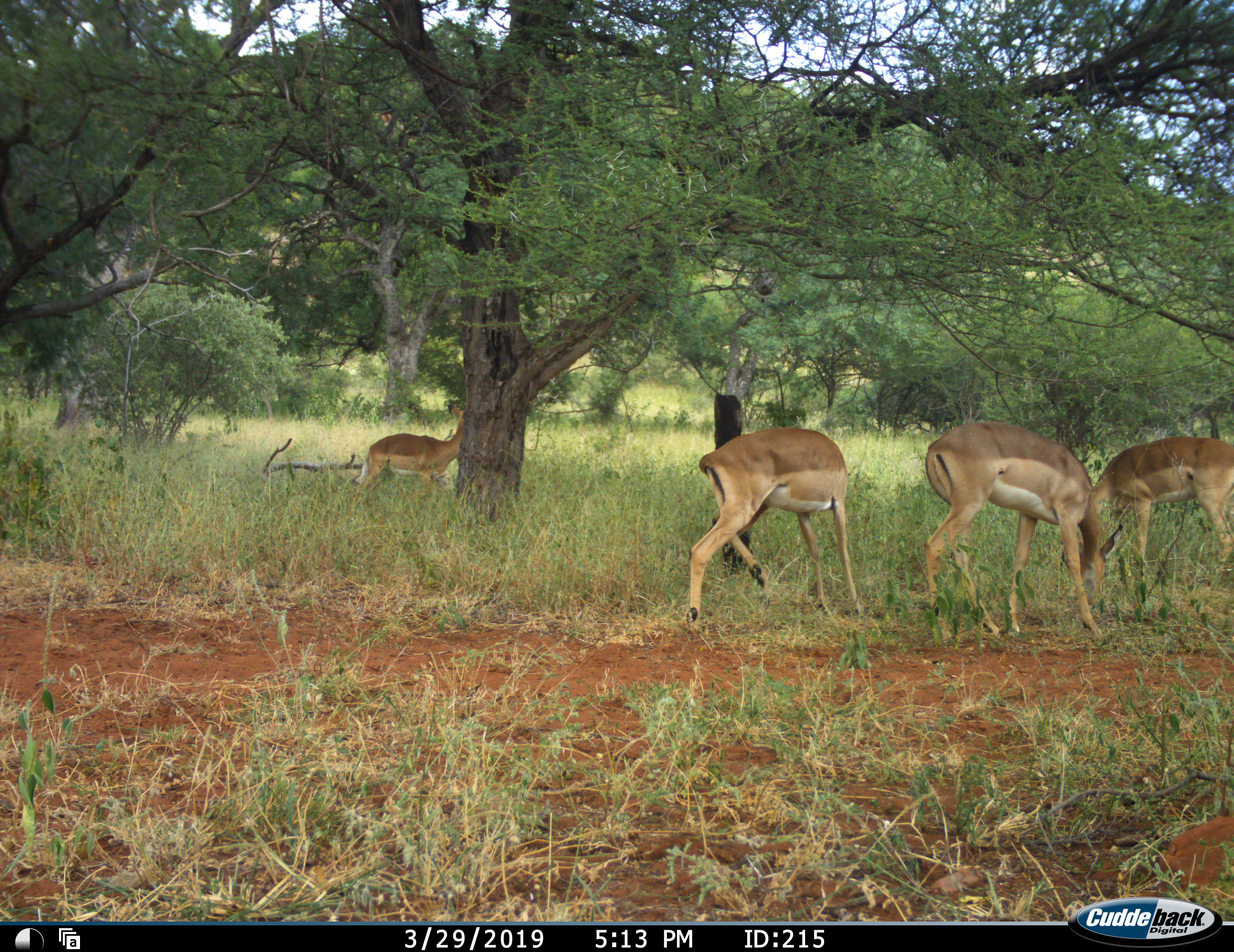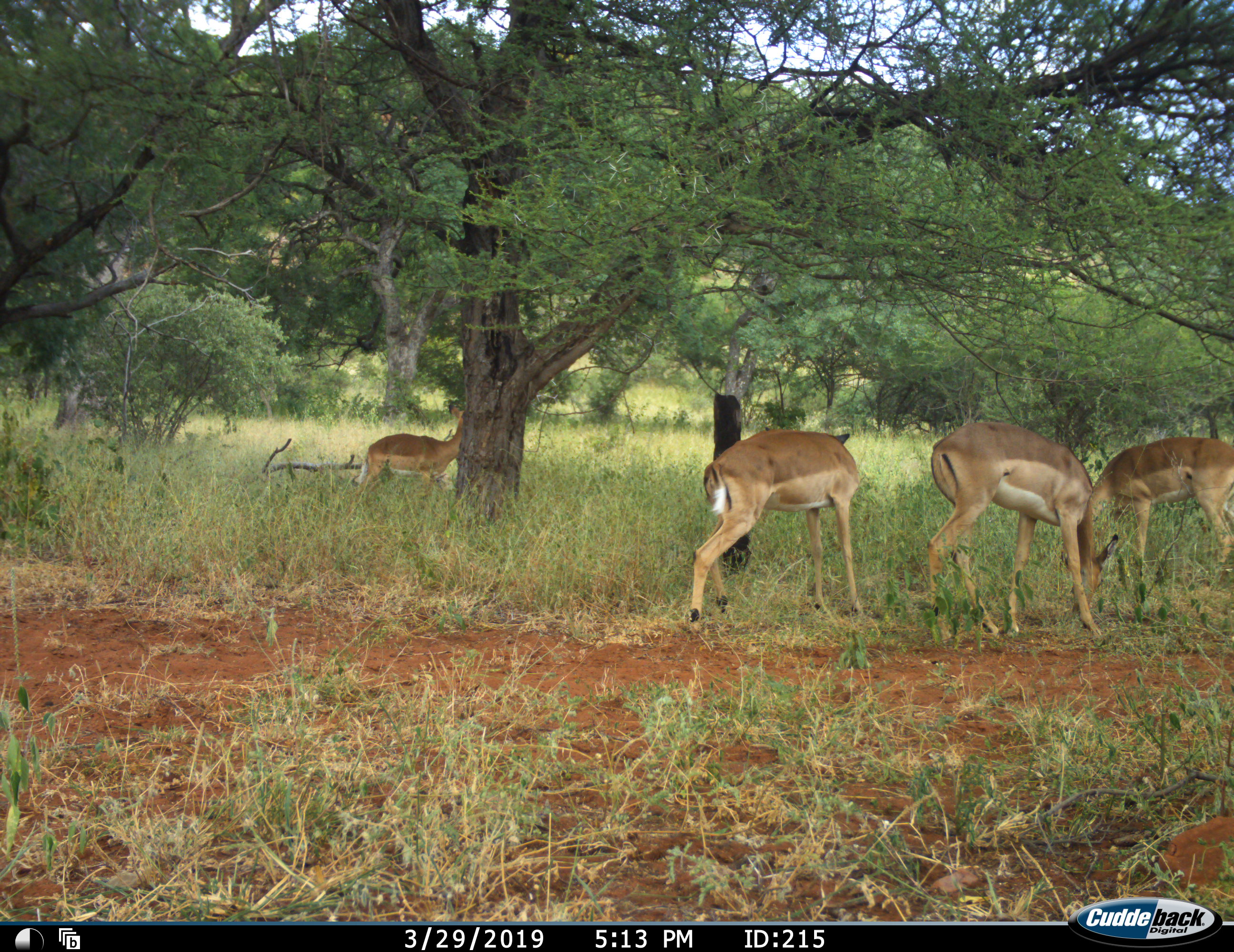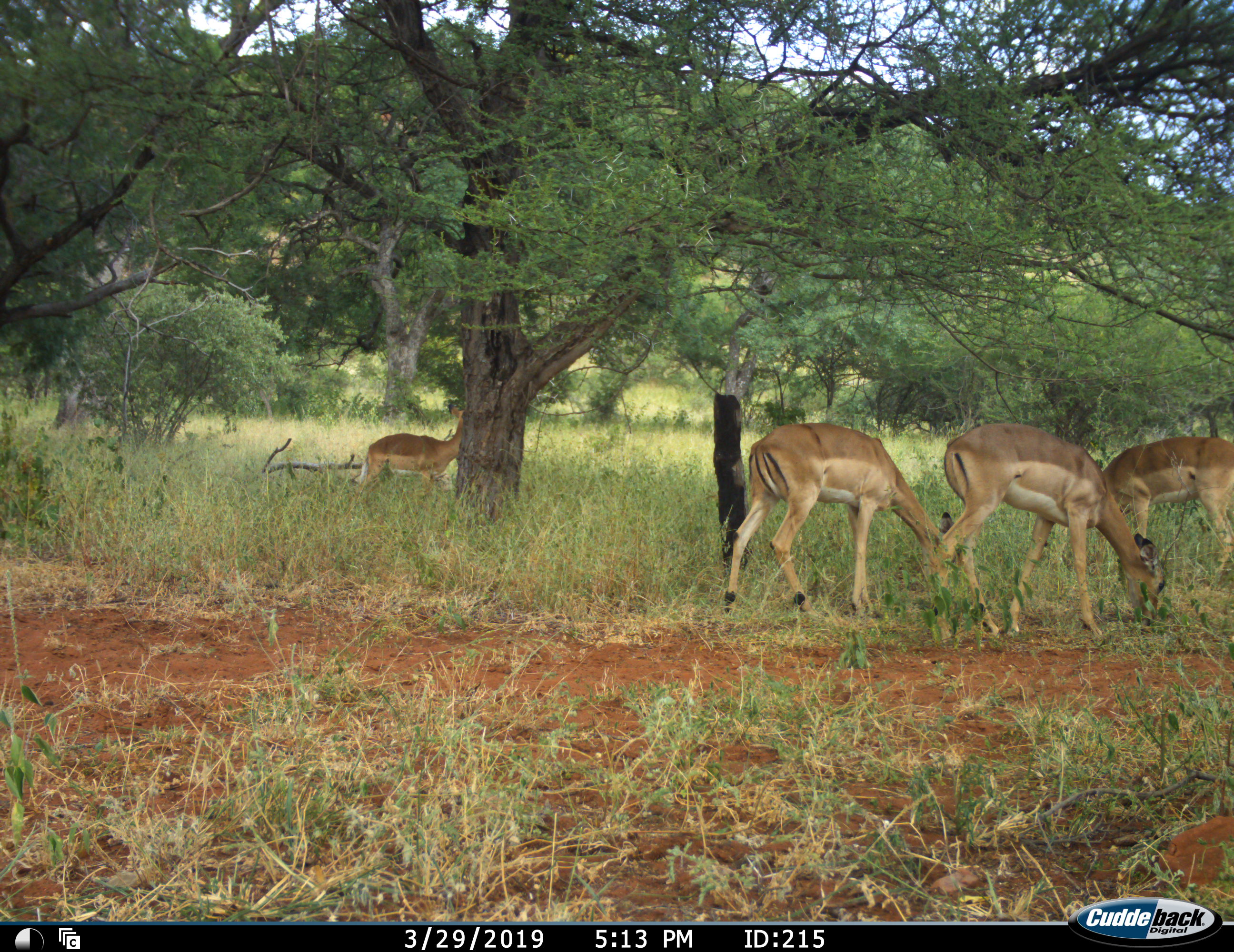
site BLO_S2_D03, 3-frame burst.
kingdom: Animalia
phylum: Chordata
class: Mammalia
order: Artiodactyla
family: Bovidae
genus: Aepyceros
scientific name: Aepyceros melampus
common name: impala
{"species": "impala (Aepyceros melampus)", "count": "4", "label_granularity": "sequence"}